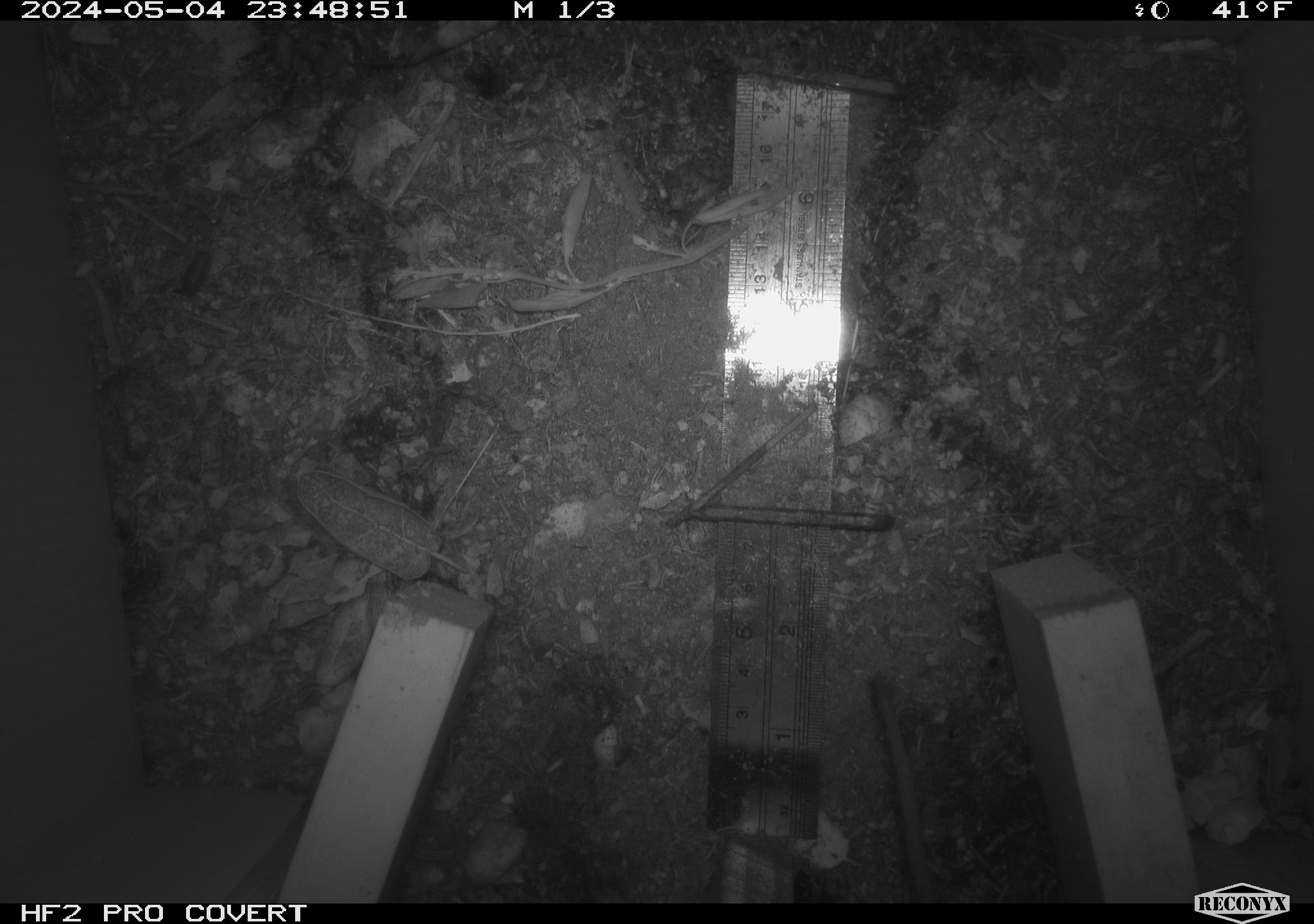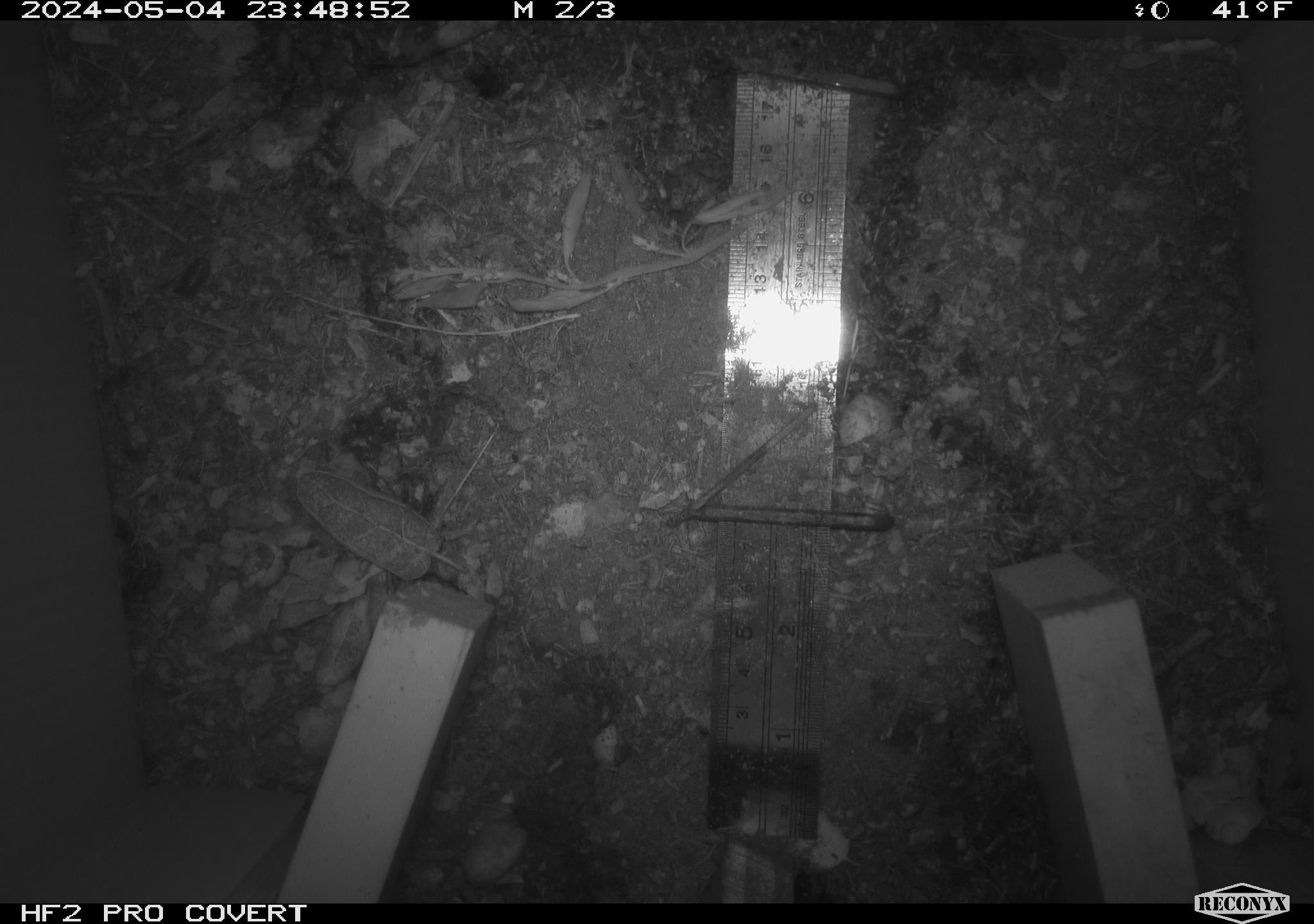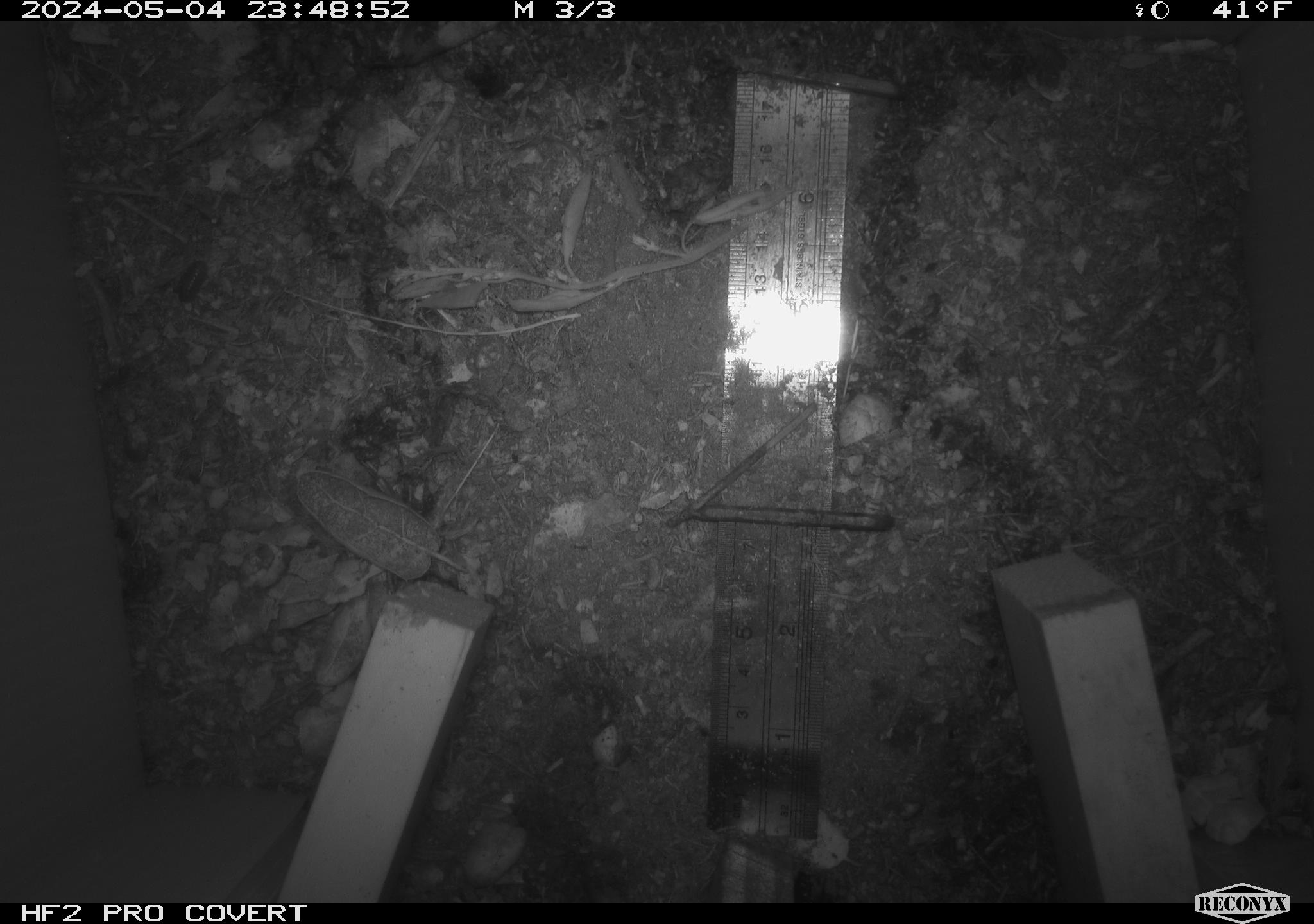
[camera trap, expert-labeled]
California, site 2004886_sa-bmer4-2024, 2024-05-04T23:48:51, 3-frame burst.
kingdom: Animalia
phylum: Chordata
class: Mammalia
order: Rodentia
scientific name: Rodentia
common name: mouse species